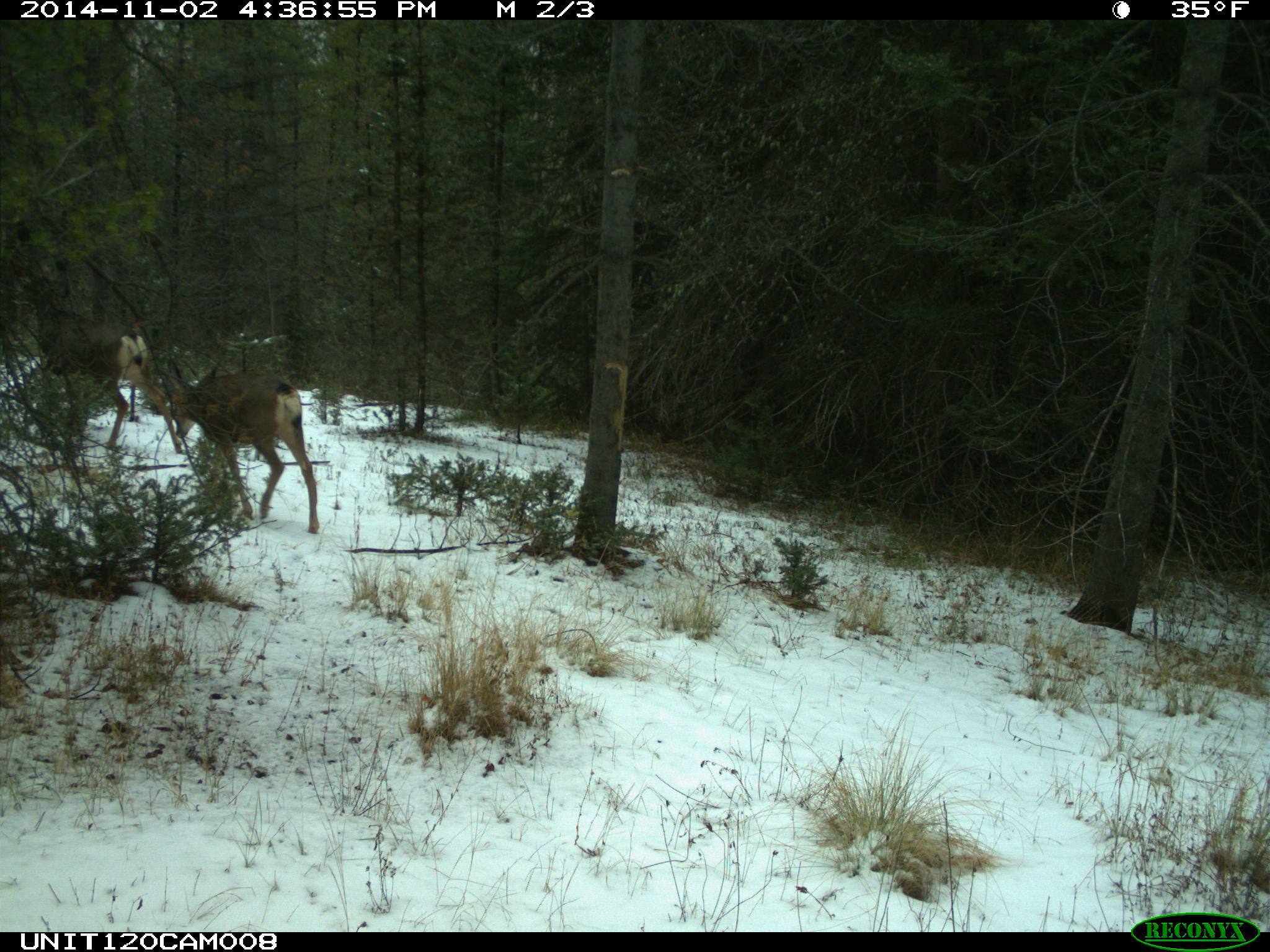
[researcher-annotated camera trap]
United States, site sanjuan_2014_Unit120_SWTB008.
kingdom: Animalia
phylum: Chordata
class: Mammalia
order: Artiodactyla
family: Cervidae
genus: Odocoileus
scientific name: Odocoileus hemionus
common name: mule deer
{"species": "Odocoileus hemionus (mule deer)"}